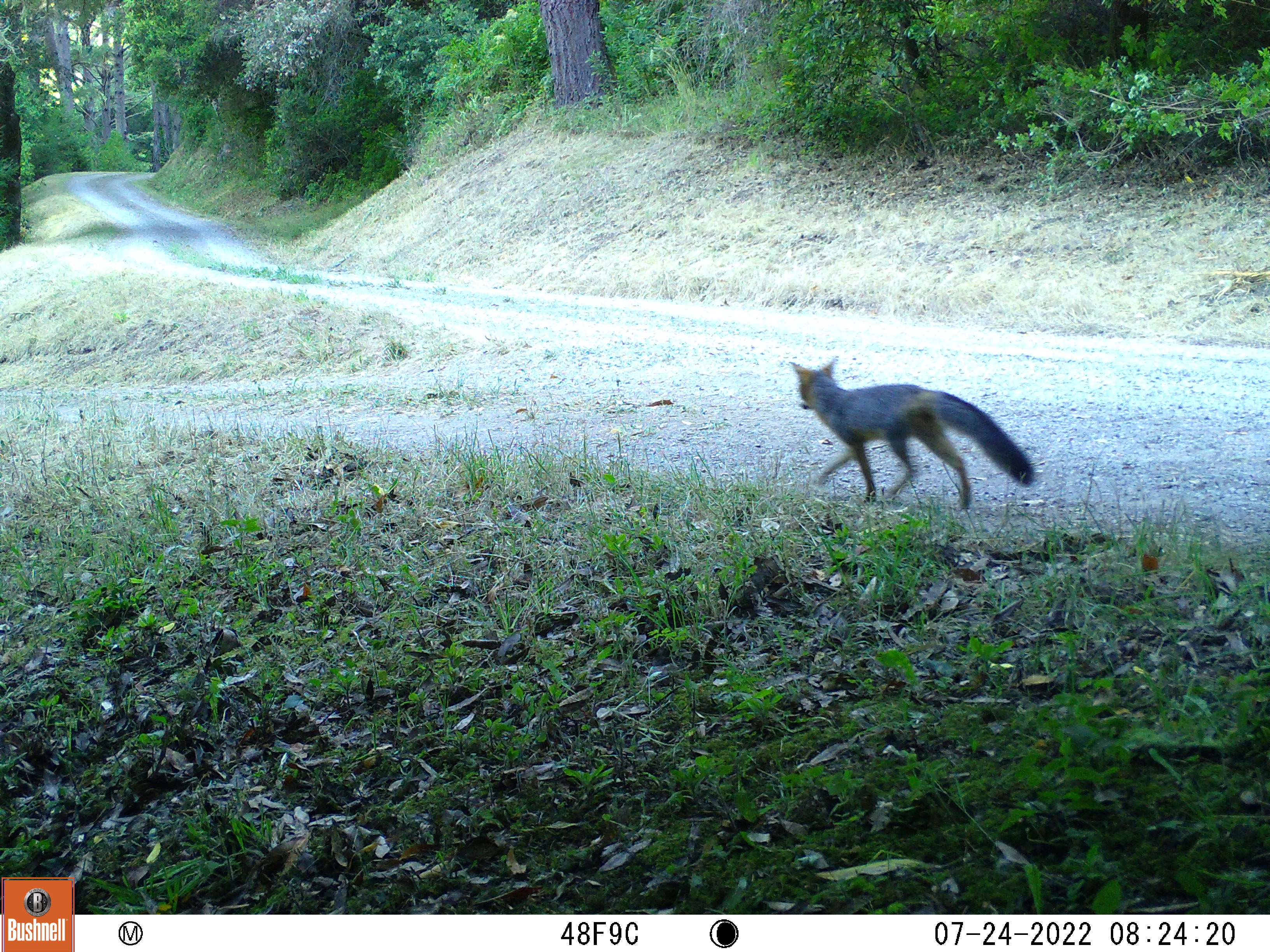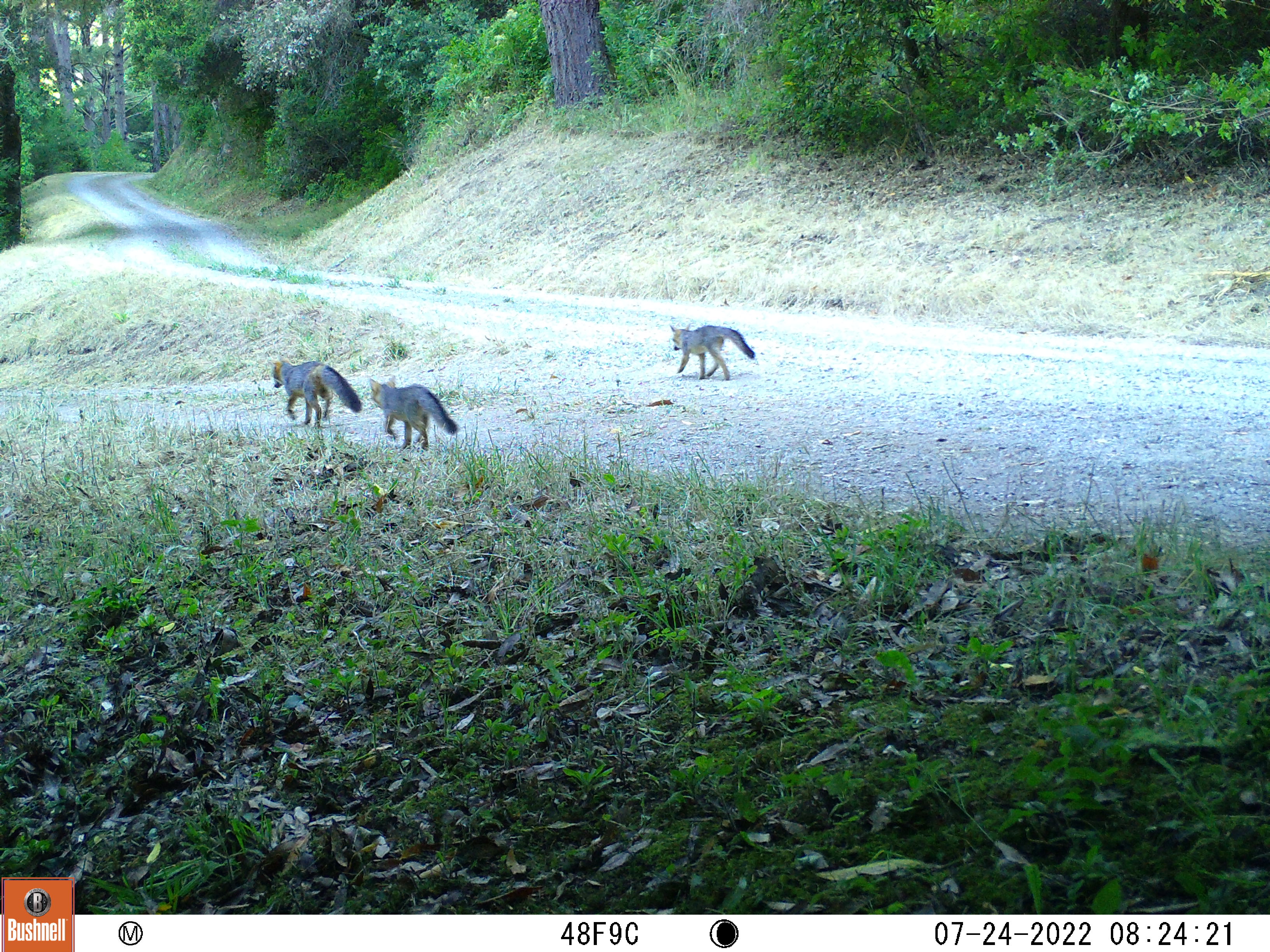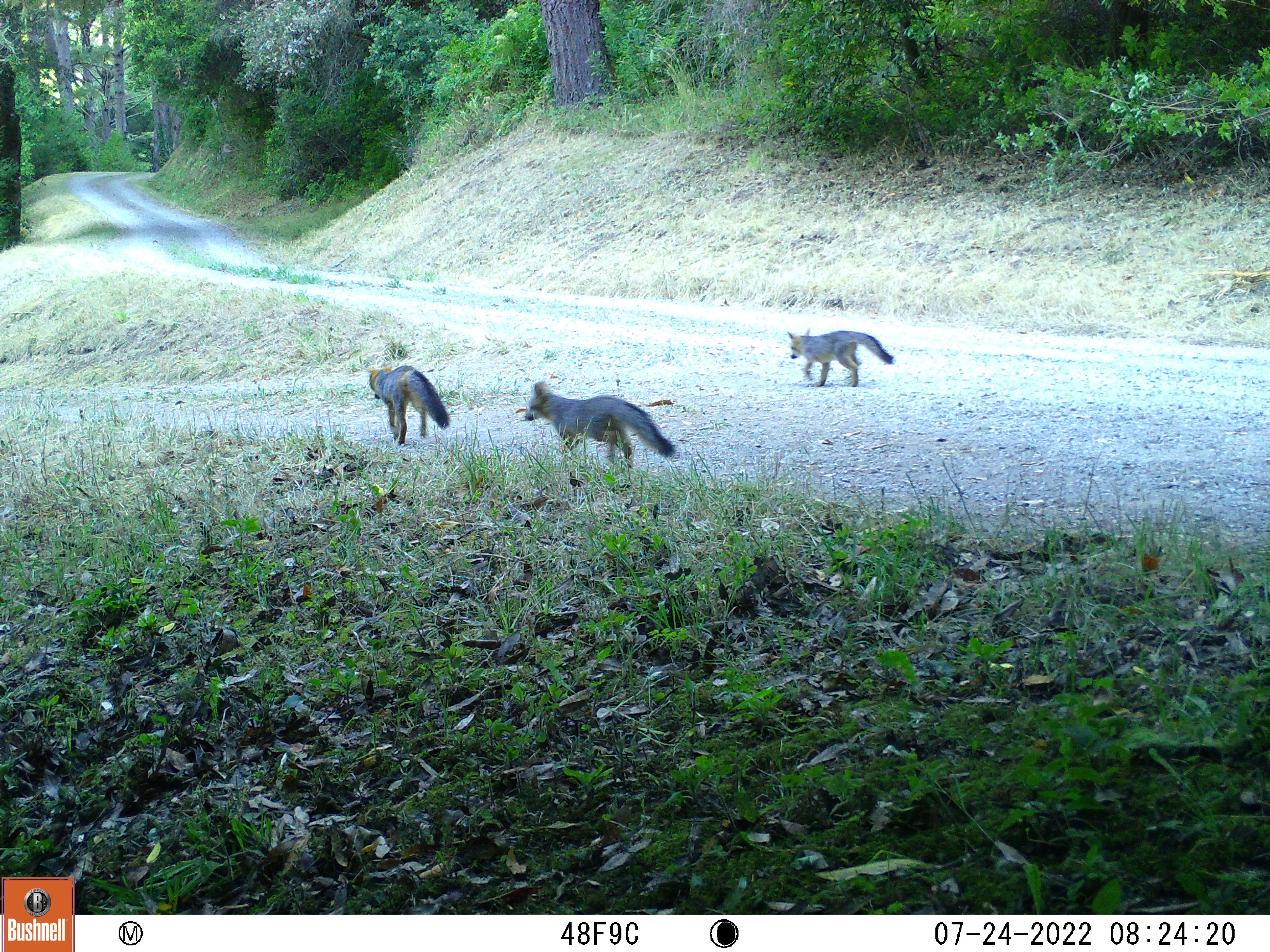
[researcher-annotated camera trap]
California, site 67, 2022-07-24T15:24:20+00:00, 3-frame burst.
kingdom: Animalia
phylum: Chordata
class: Mammalia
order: Carnivora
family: Canidae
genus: Urocyon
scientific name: Urocyon cinereoargenteus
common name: gray fox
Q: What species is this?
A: Gray fox (Urocyon cinereoargenteus).